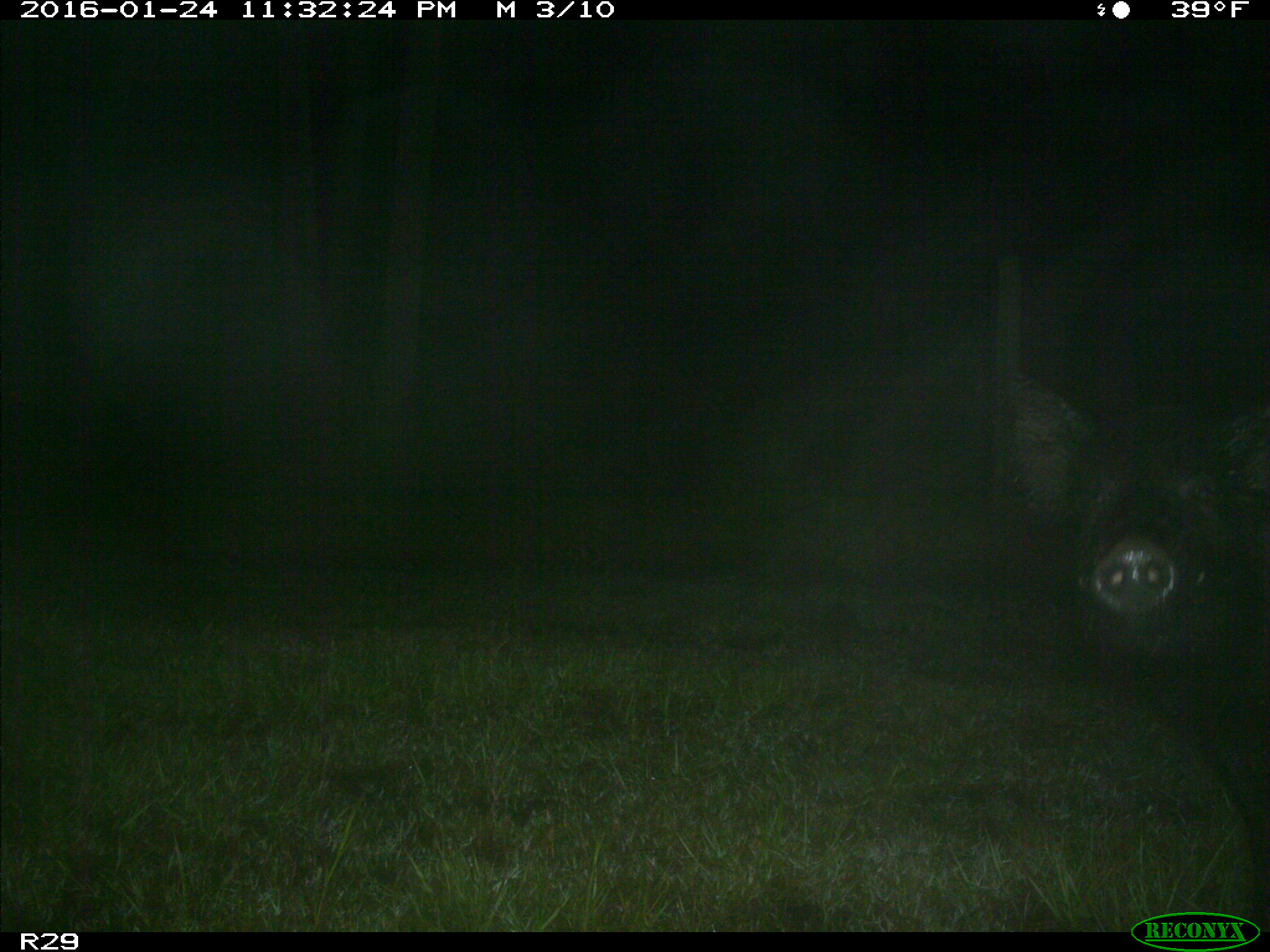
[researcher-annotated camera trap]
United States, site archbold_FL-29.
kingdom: Animalia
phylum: Chordata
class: Mammalia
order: Artiodactyla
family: Suidae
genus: Sus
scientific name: Sus scrofa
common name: wild boar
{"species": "Sus scrofa (wild boar)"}